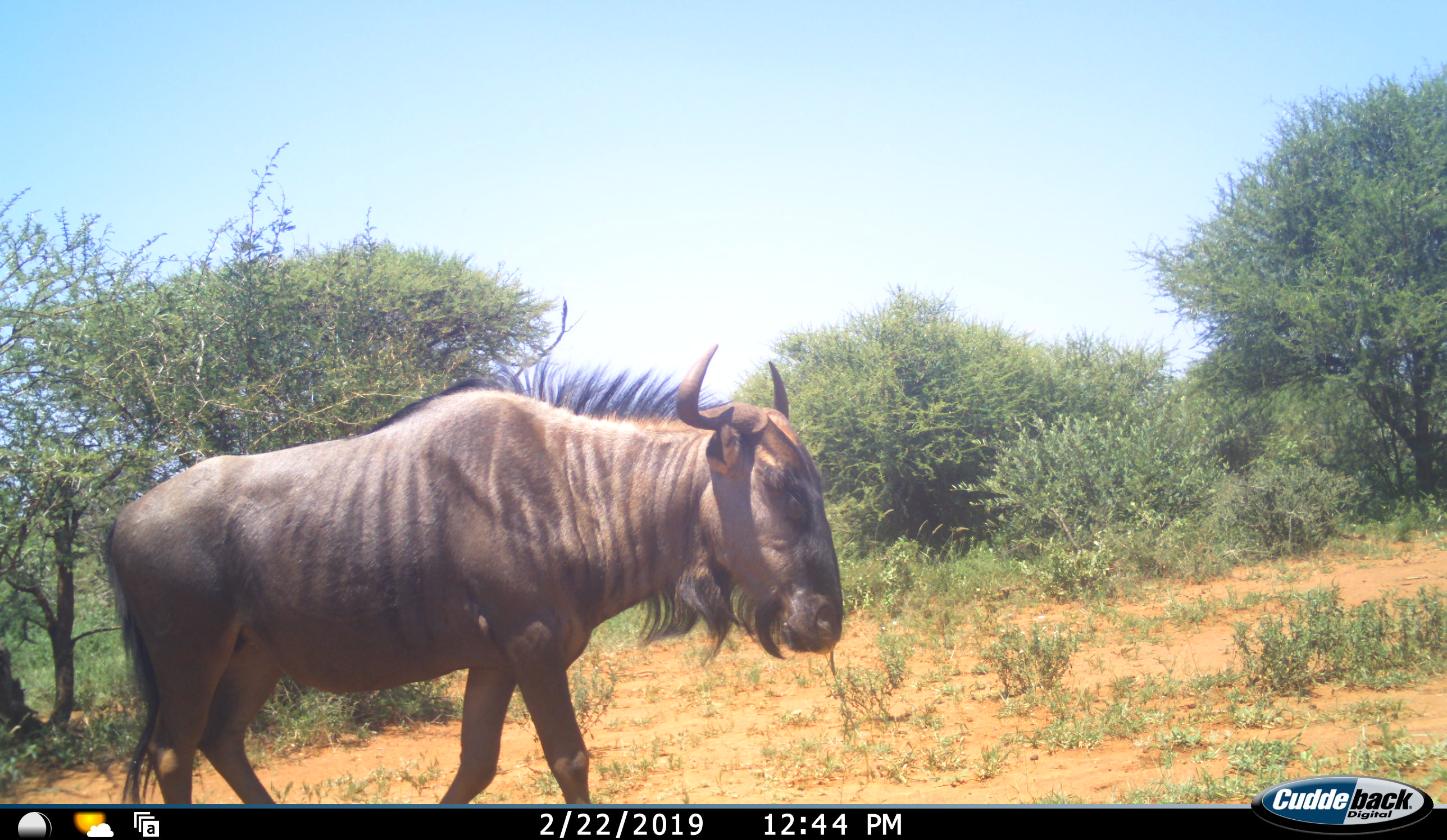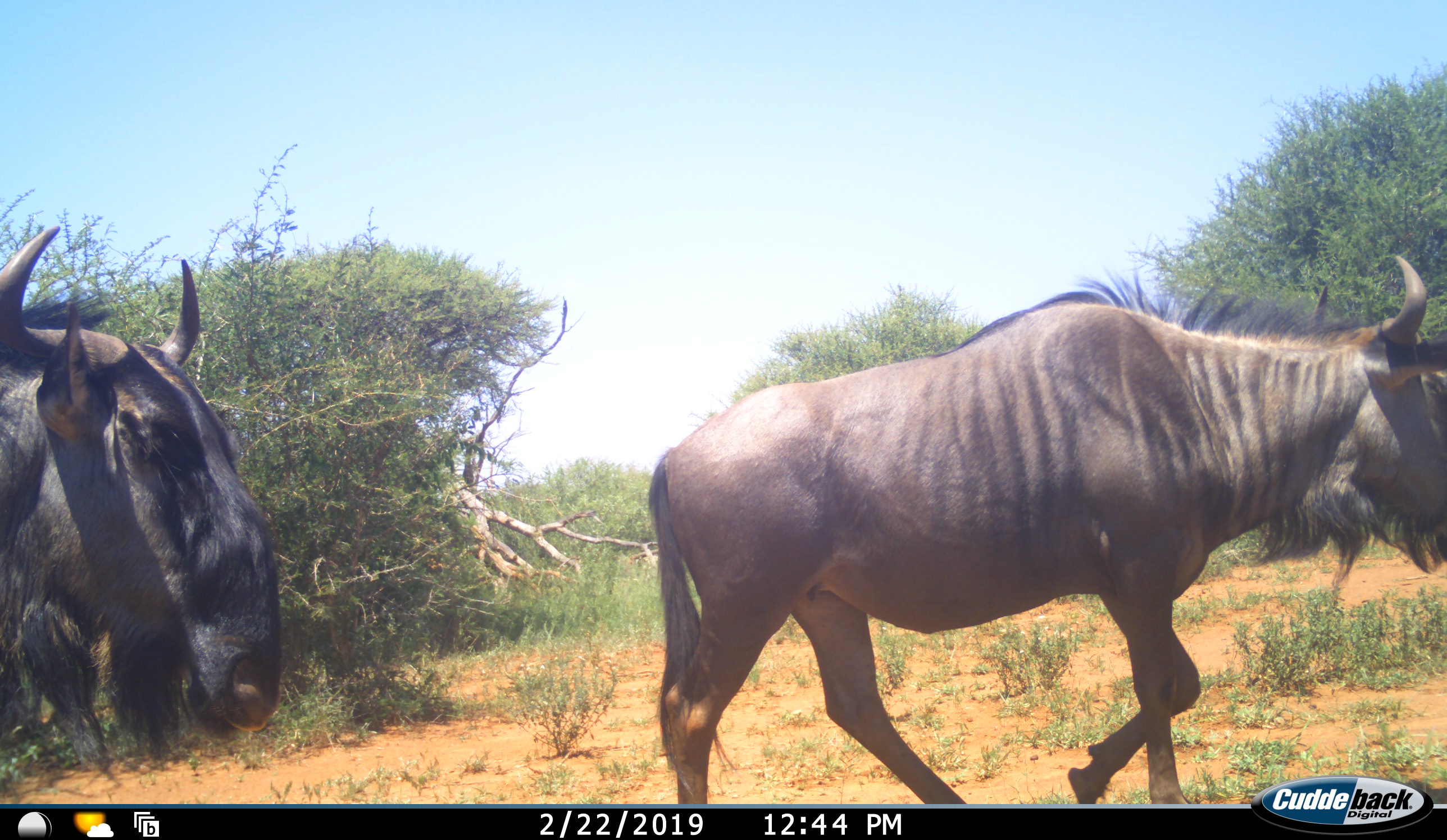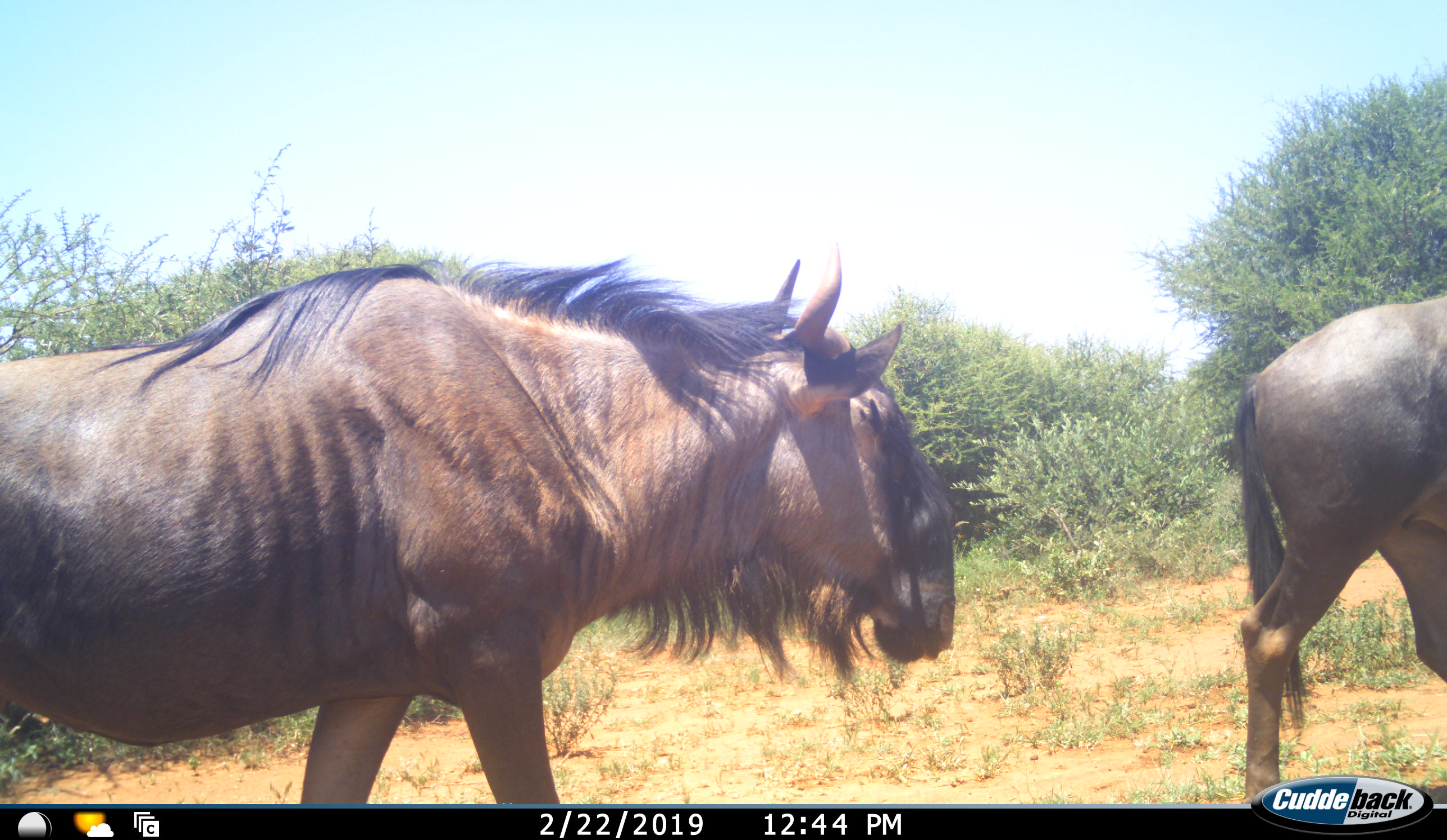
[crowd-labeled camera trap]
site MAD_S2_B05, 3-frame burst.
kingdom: Animalia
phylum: Chordata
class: Mammalia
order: Artiodactyla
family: Bovidae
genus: Connochaetes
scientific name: Connochaetes taurinus taurinus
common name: blue wildebeest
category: wildebeestblue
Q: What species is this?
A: Wildebeestblue (blue wildebeest) (Connochaetes taurinus taurinus).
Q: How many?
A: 2.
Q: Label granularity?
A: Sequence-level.